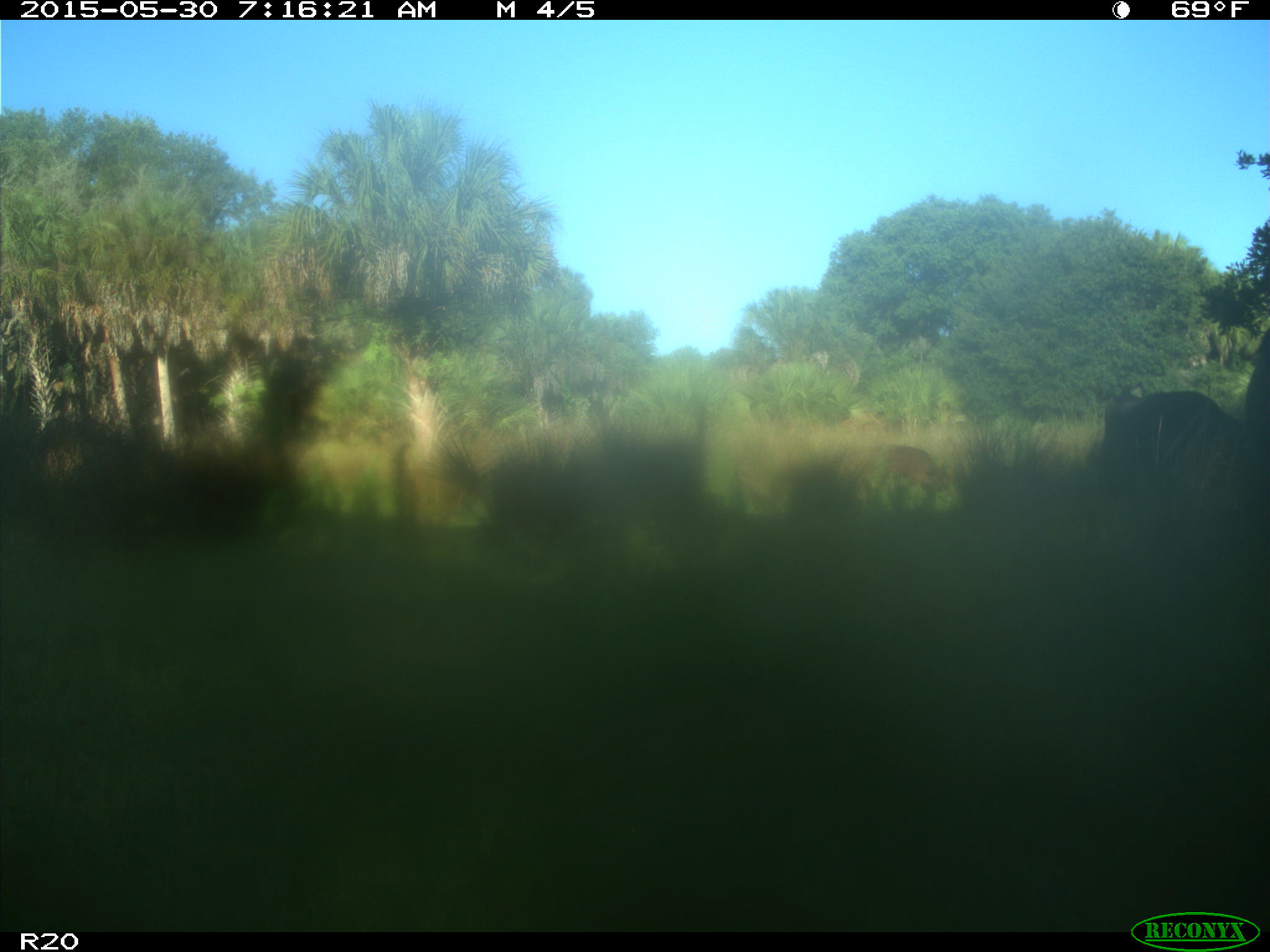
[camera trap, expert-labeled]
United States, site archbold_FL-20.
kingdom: Animalia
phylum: Chordata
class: Mammalia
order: Artiodactyla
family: Bovidae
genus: Bos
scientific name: Bos taurus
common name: domestic cow